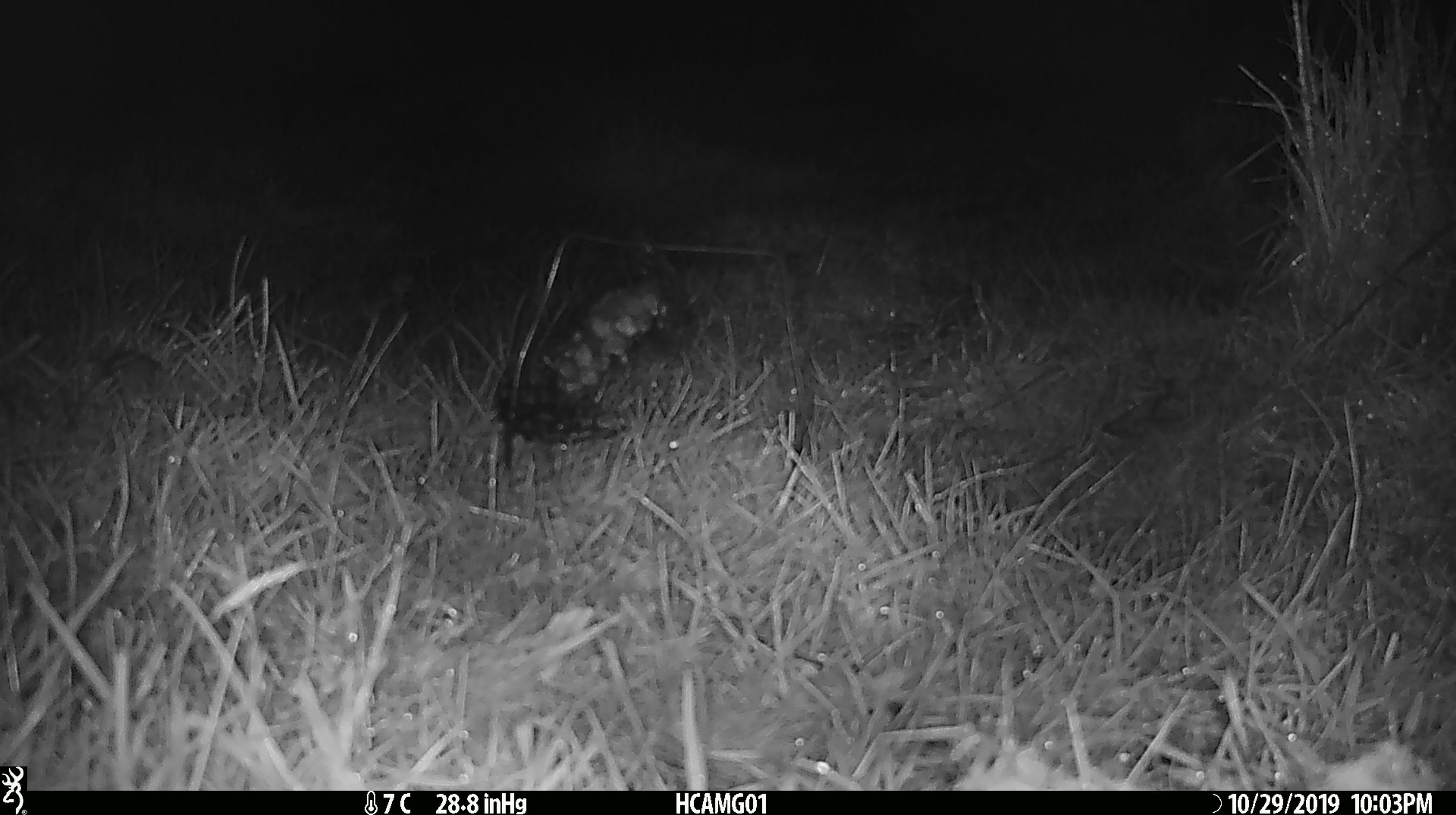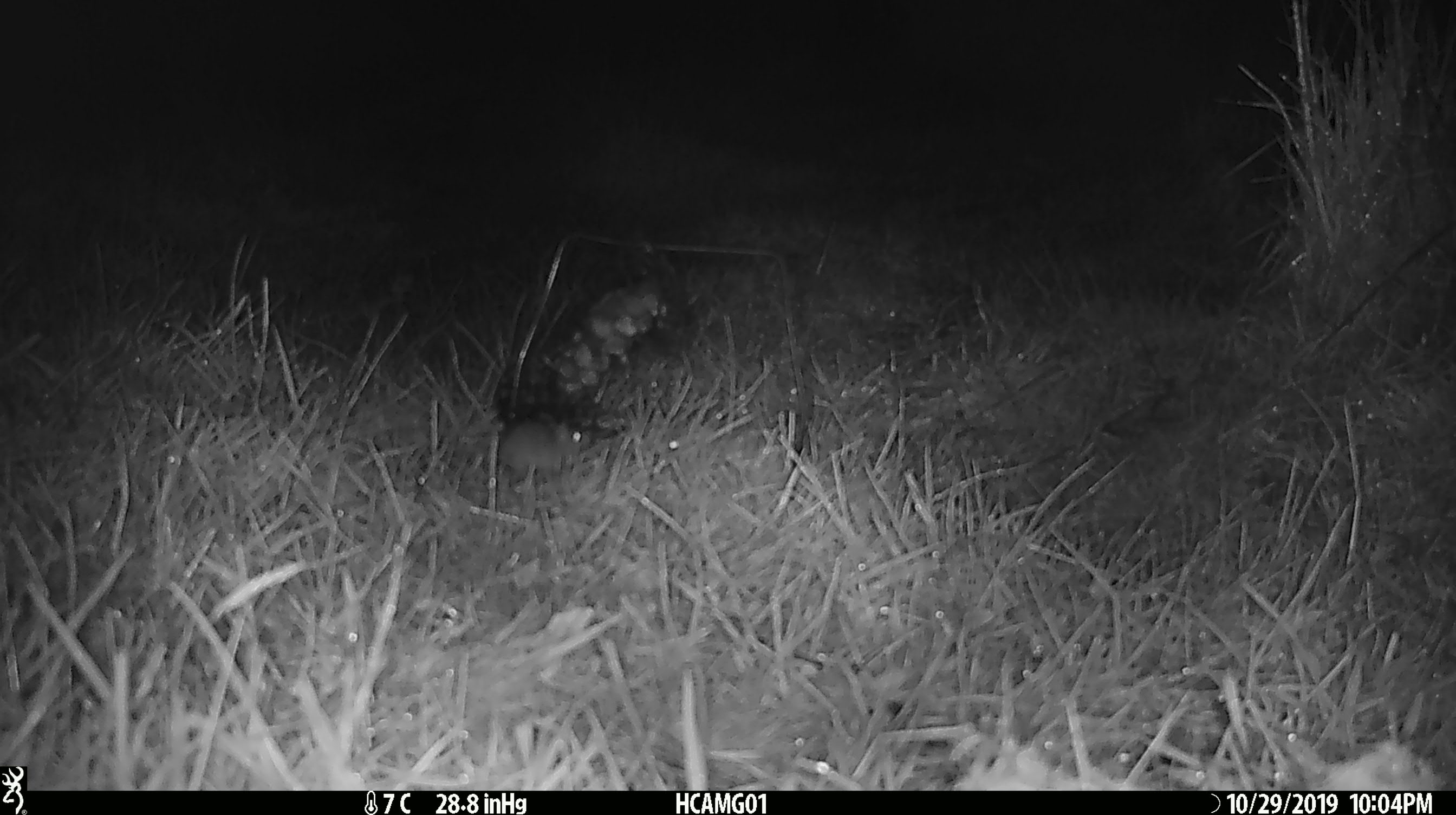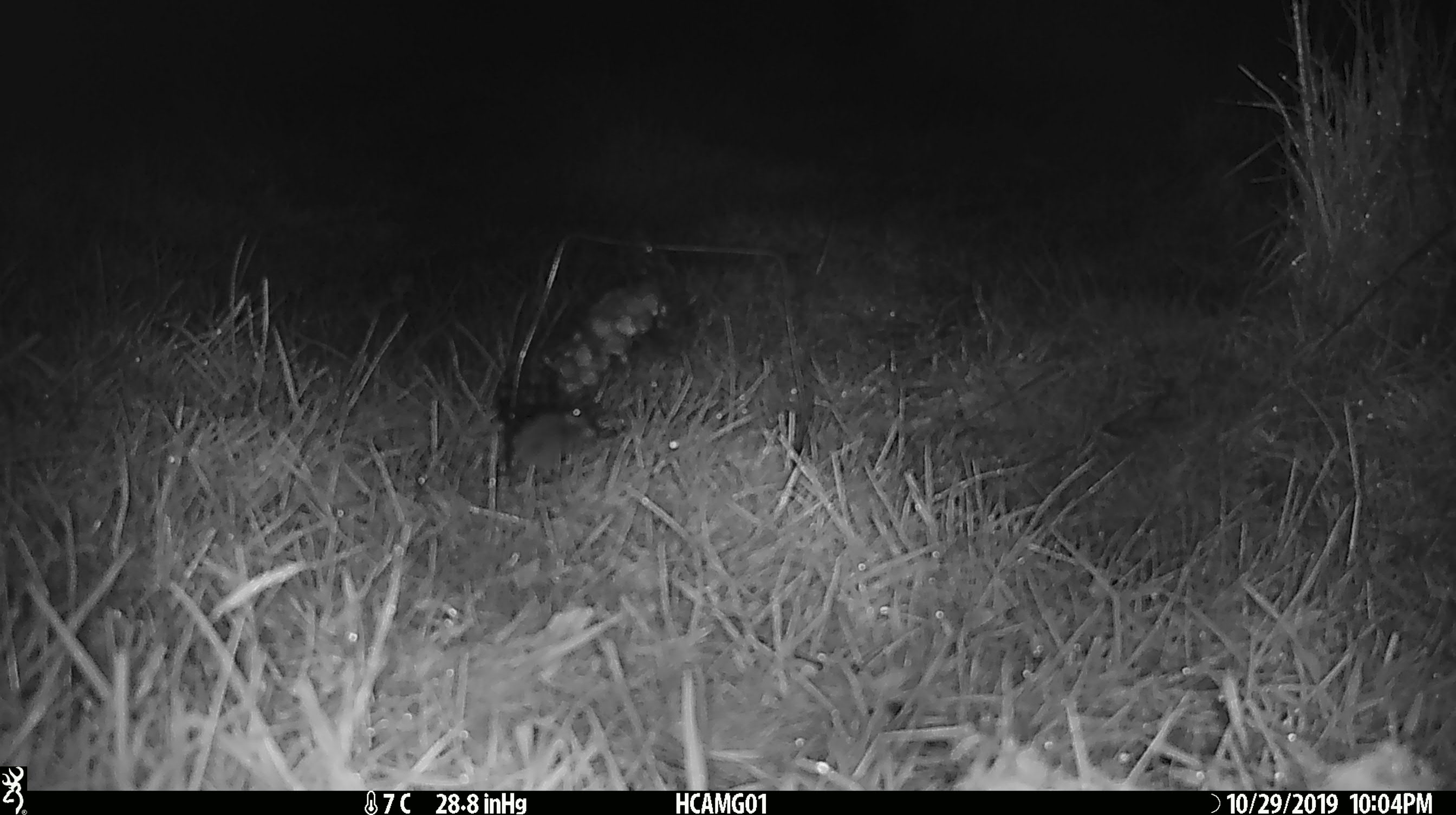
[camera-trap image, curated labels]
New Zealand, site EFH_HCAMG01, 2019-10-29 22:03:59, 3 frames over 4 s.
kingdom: Animalia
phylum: Chordata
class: Mammalia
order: Rodentia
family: Muridae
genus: Mus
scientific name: Mus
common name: mouse